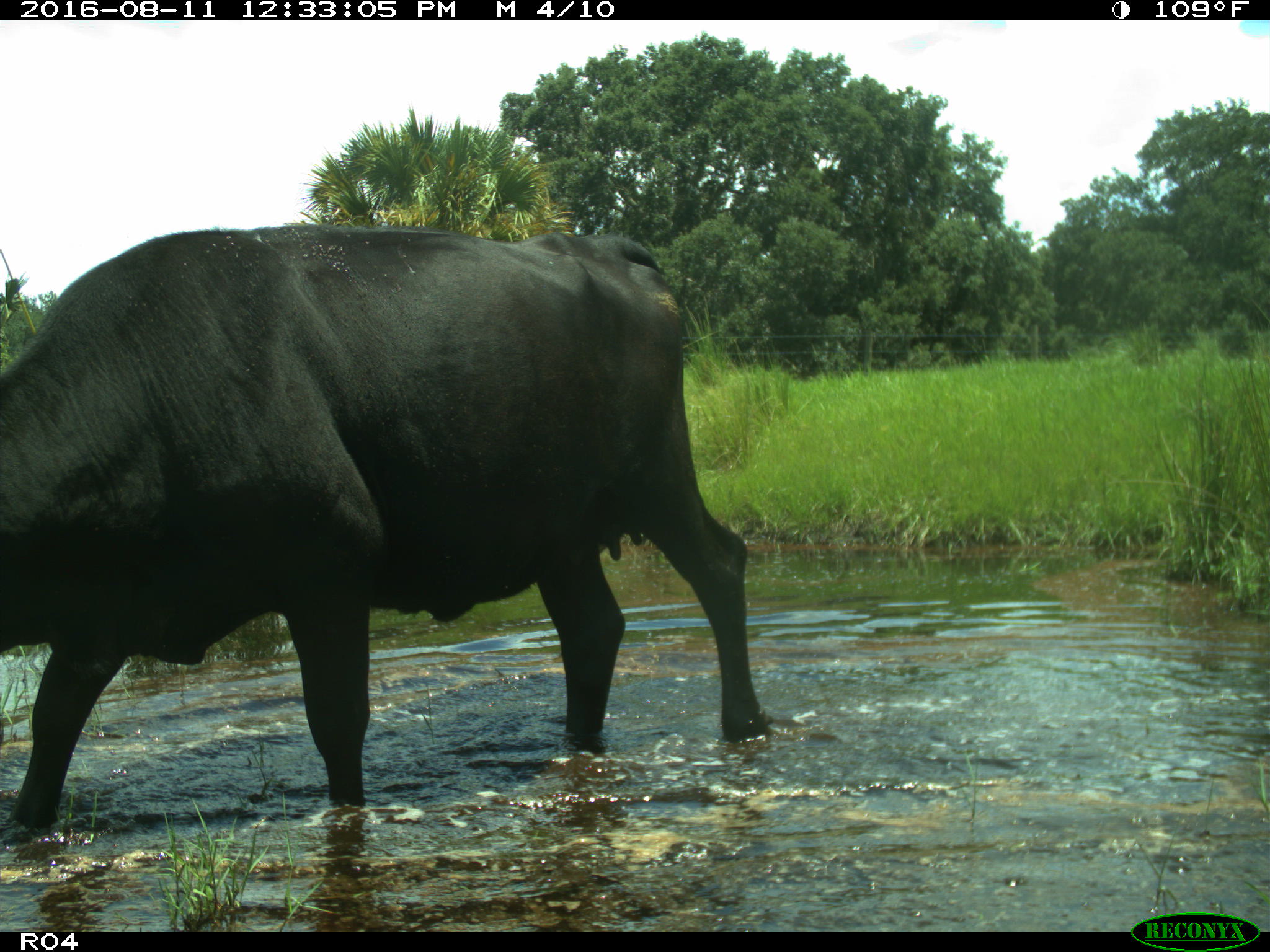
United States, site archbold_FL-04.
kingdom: Animalia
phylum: Chordata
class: Mammalia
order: Artiodactyla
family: Bovidae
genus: Bos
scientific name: Bos taurus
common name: domestic cow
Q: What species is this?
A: Bos taurus (domestic cow).